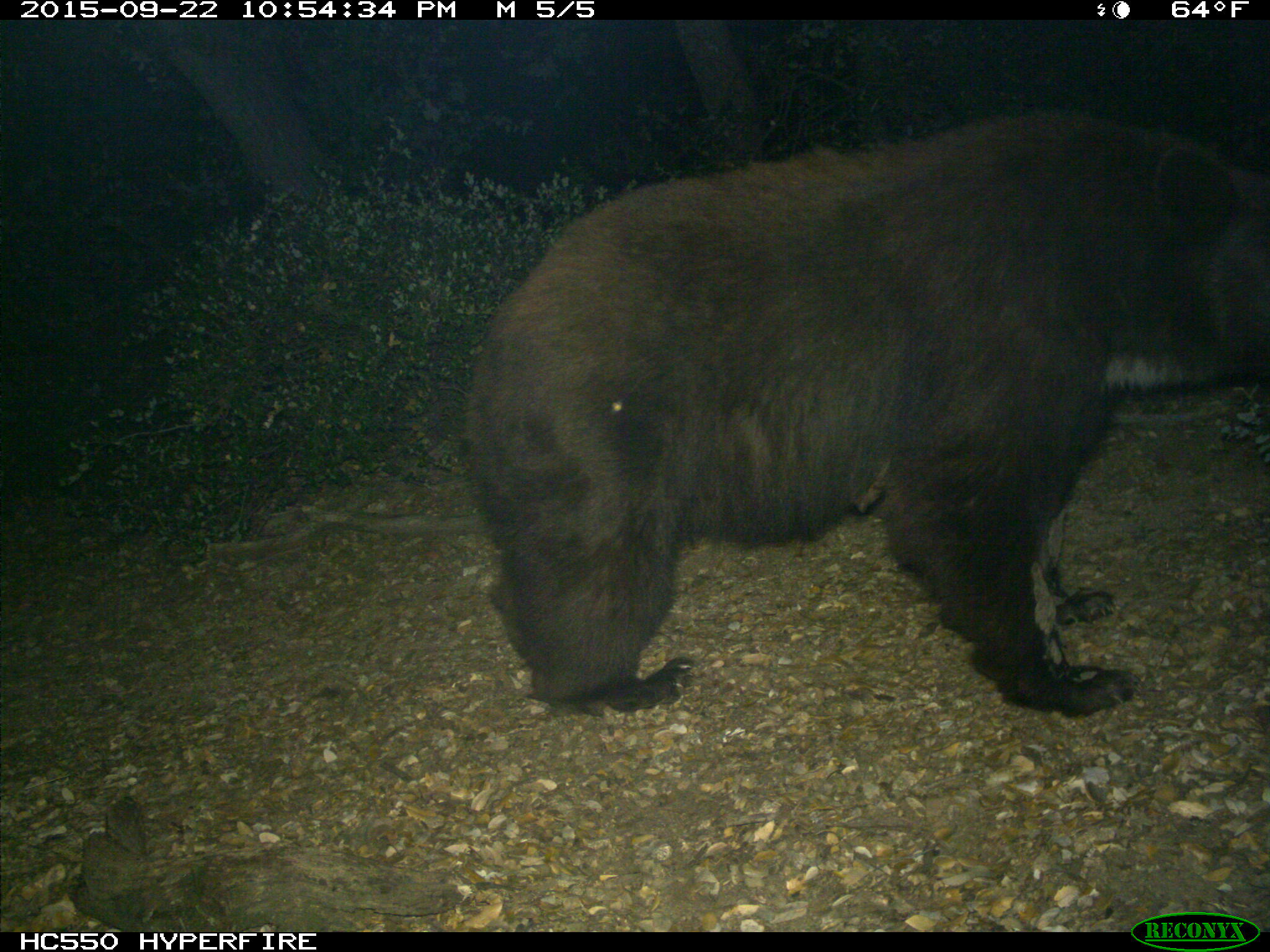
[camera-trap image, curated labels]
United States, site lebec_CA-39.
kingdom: Animalia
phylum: Chordata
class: Mammalia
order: Carnivora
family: Ursidae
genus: Ursus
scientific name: Ursus americanus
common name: american black bear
Ursus americanus (american black bear).